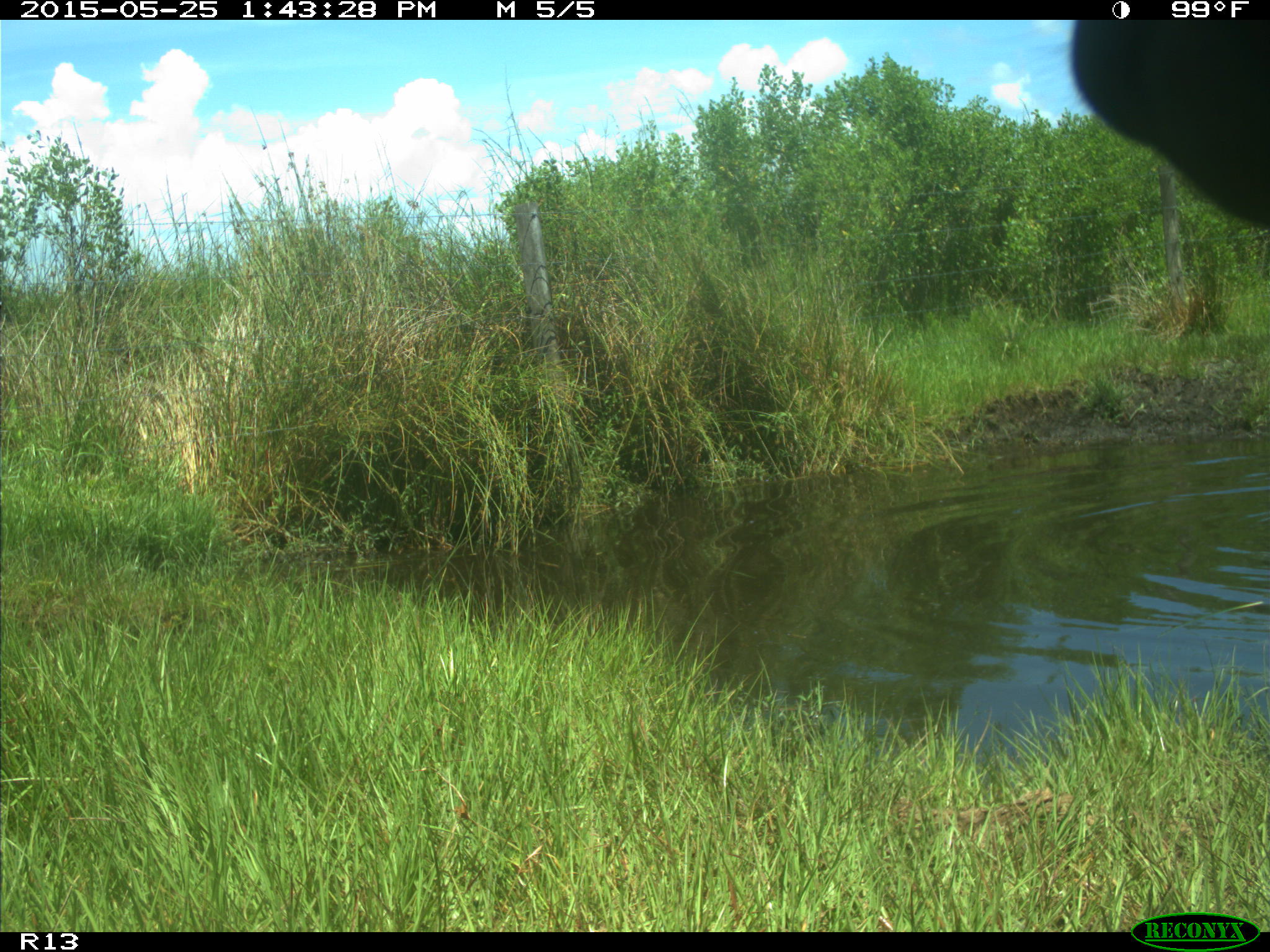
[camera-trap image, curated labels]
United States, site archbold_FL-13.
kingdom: Animalia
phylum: Chordata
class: Mammalia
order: Artiodactyla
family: Bovidae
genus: Bos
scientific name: Bos taurus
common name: domestic cow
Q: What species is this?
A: Bos taurus (domestic cow).